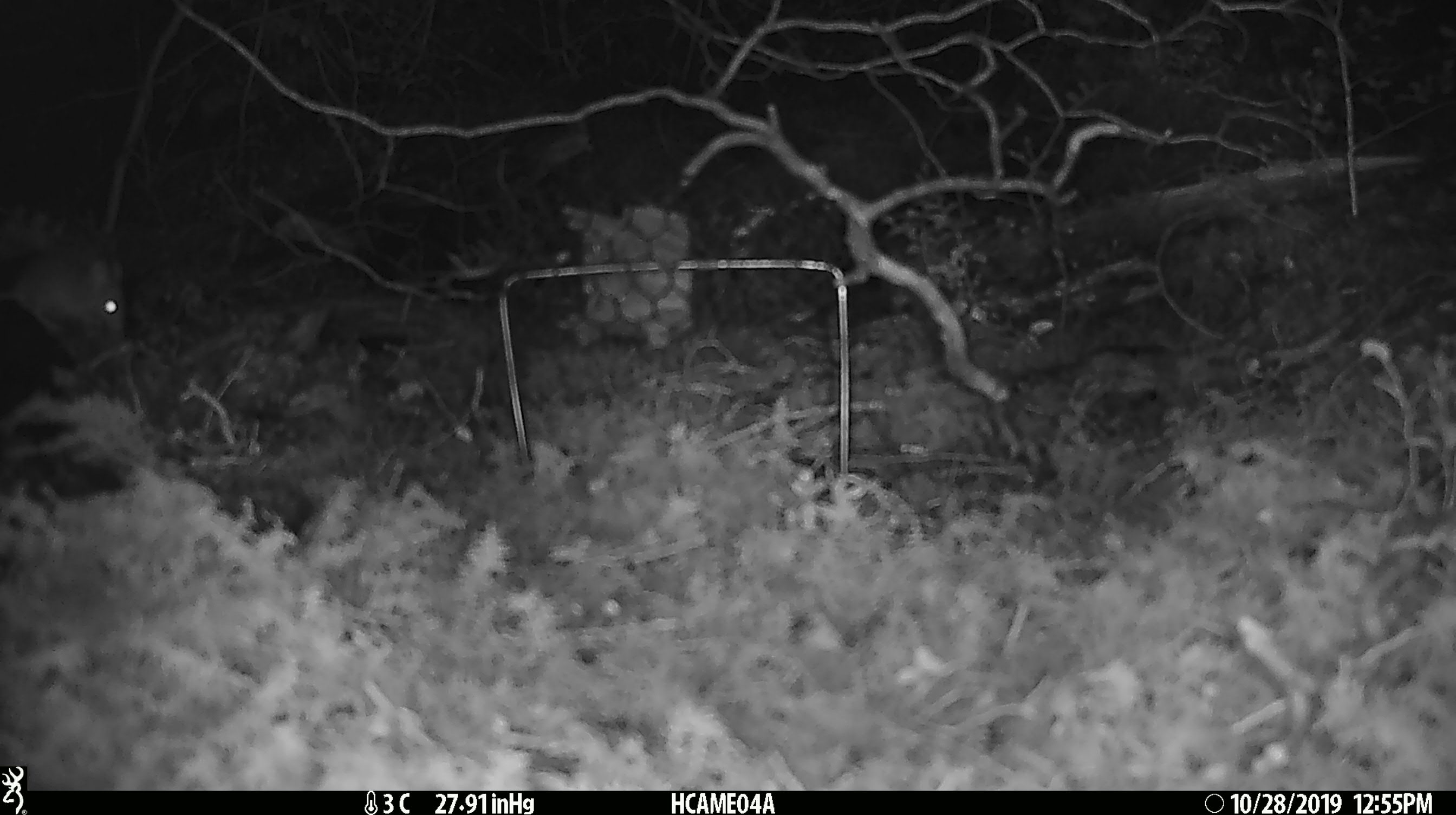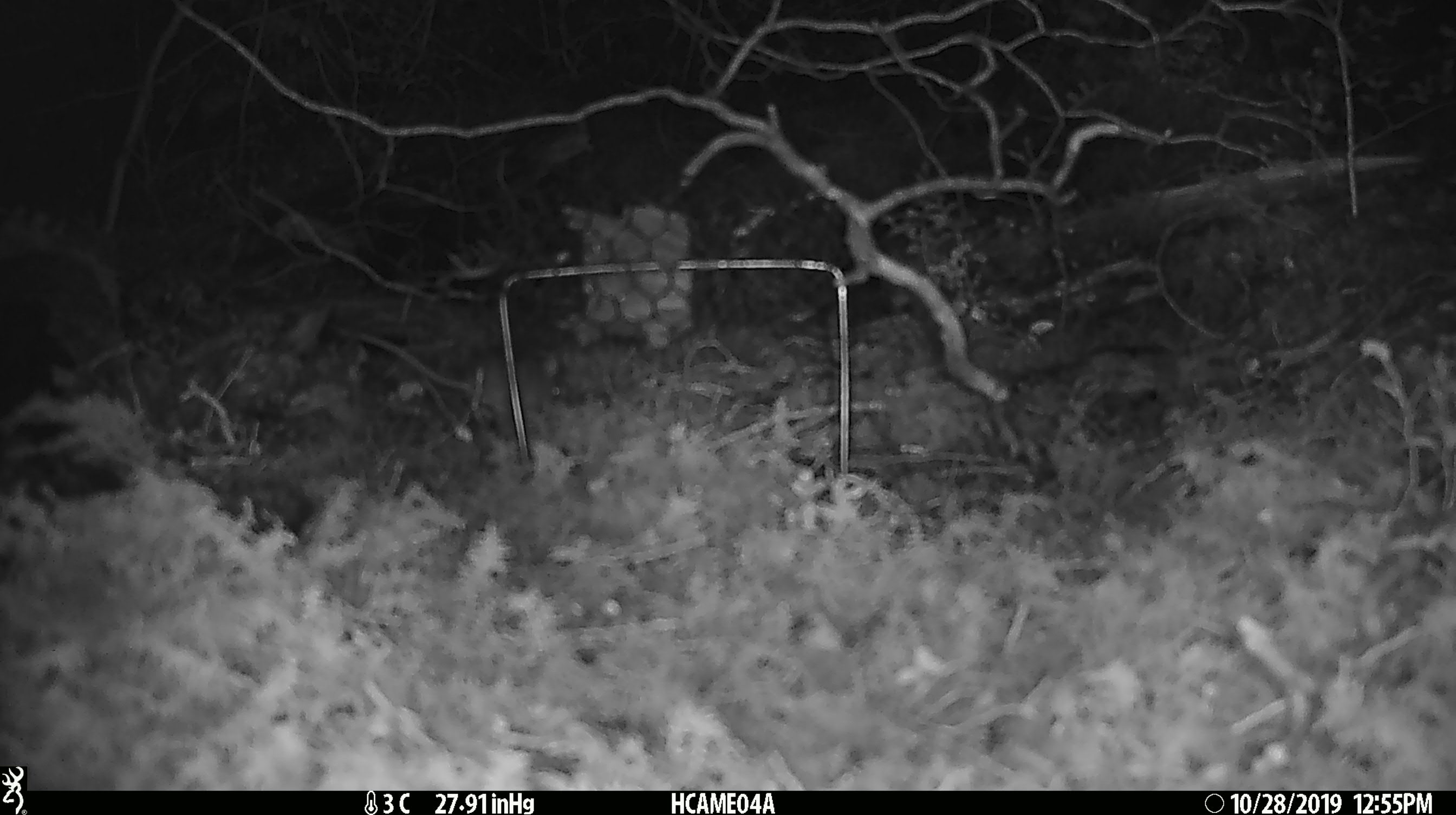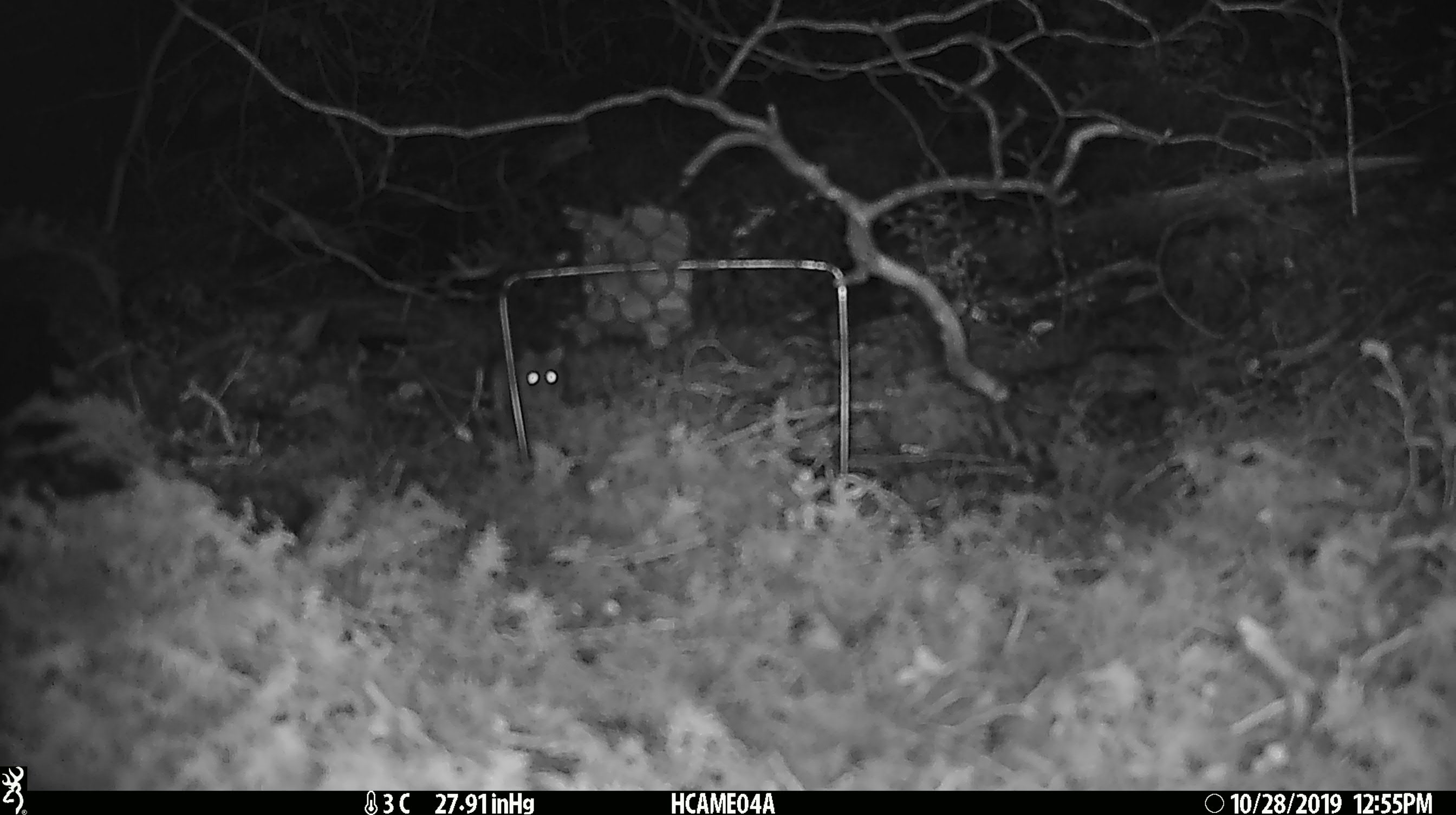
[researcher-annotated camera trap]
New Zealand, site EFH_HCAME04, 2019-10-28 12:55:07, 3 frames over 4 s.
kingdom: Animalia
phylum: Chordata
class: Mammalia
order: Rodentia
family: Muridae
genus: Mus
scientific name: Mus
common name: mouse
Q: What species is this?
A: Mouse (Mus).